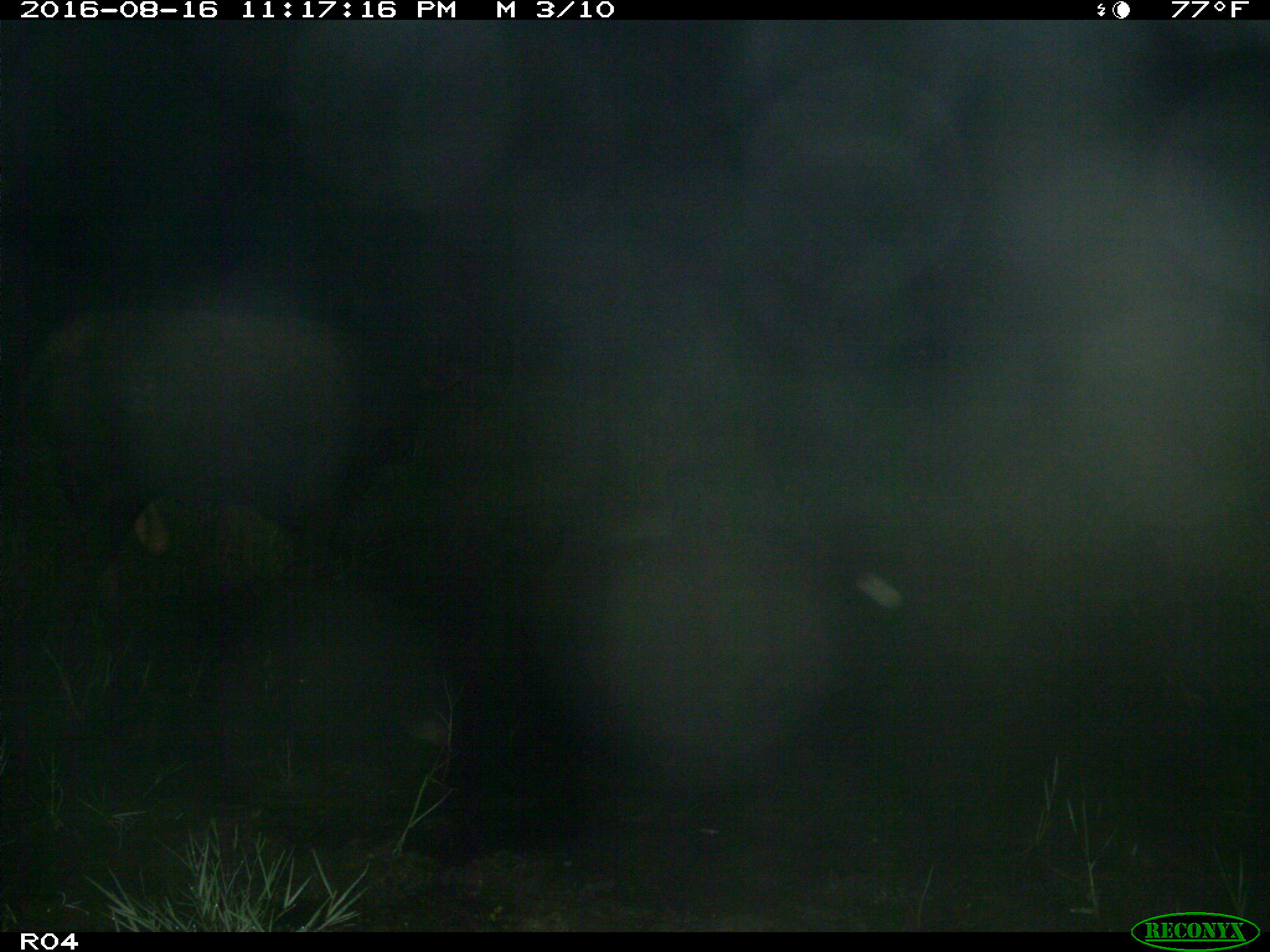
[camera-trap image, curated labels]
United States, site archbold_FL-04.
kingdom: Animalia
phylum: Chordata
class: Mammalia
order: Artiodactyla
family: Bovidae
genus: Bos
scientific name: Bos taurus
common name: domestic cow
Bos taurus (domestic cow).